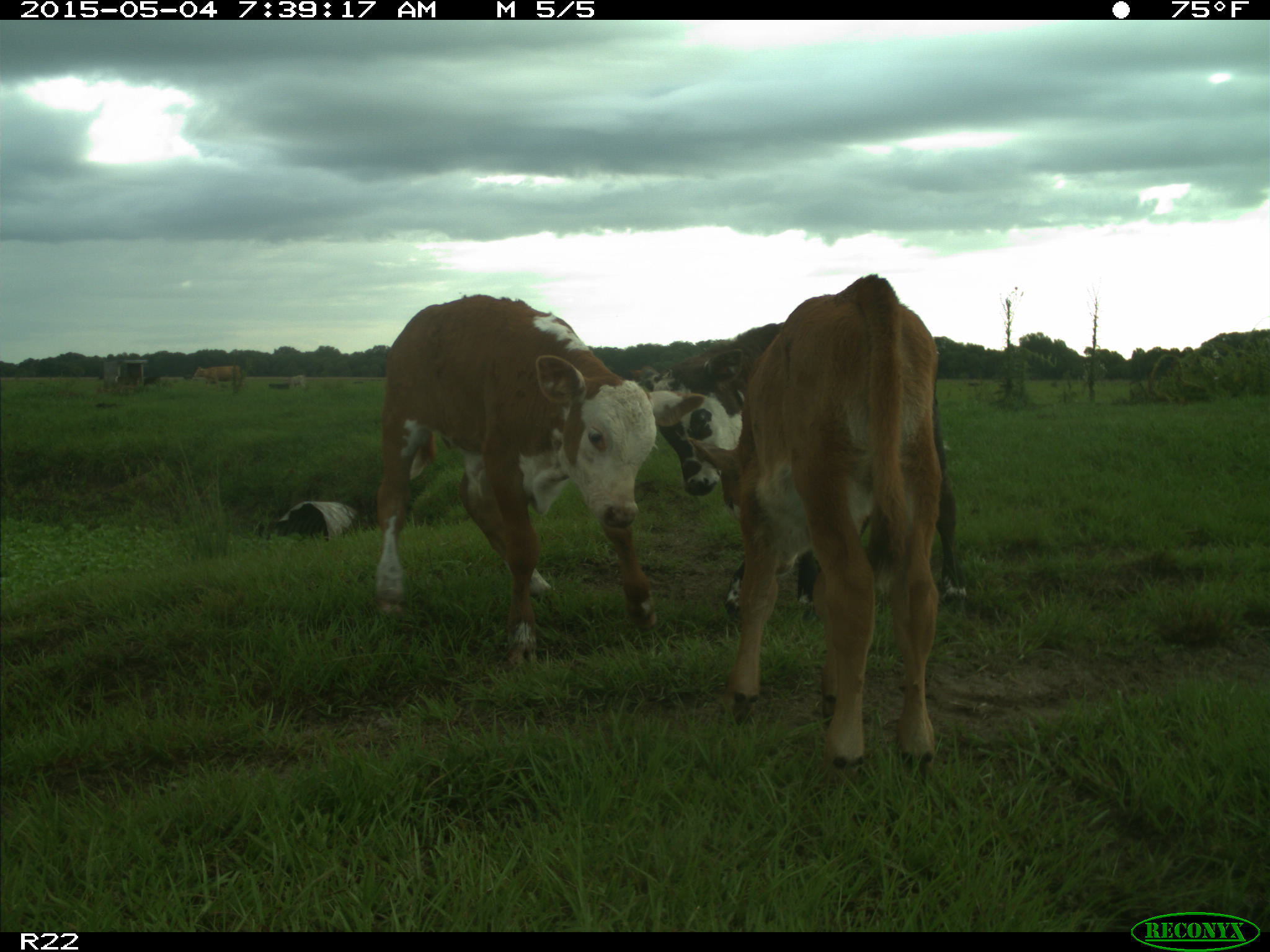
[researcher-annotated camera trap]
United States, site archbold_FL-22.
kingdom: Animalia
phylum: Chordata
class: Mammalia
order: Artiodactyla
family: Bovidae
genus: Bos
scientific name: Bos taurus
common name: domestic cow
Bos taurus (domestic cow).